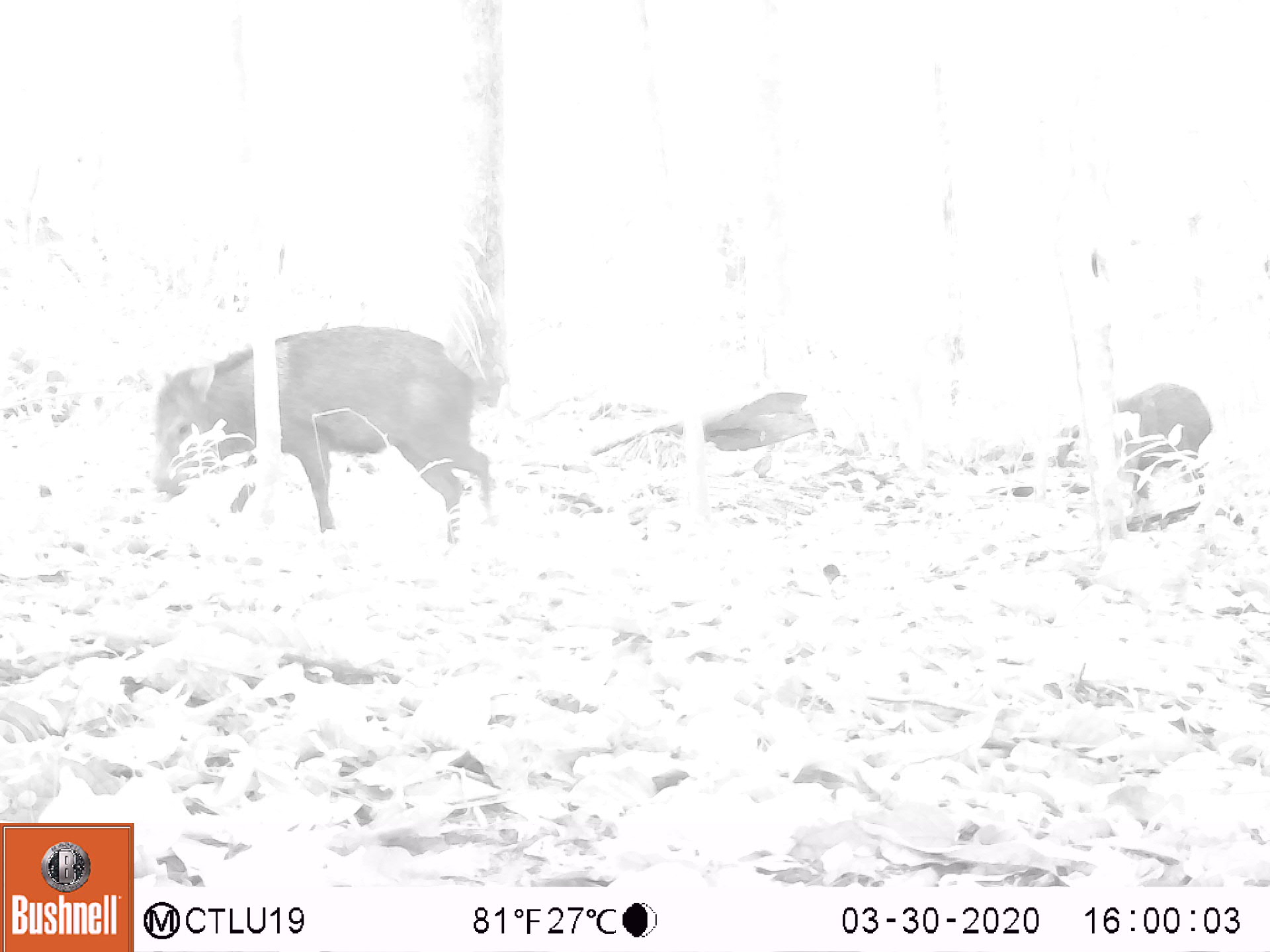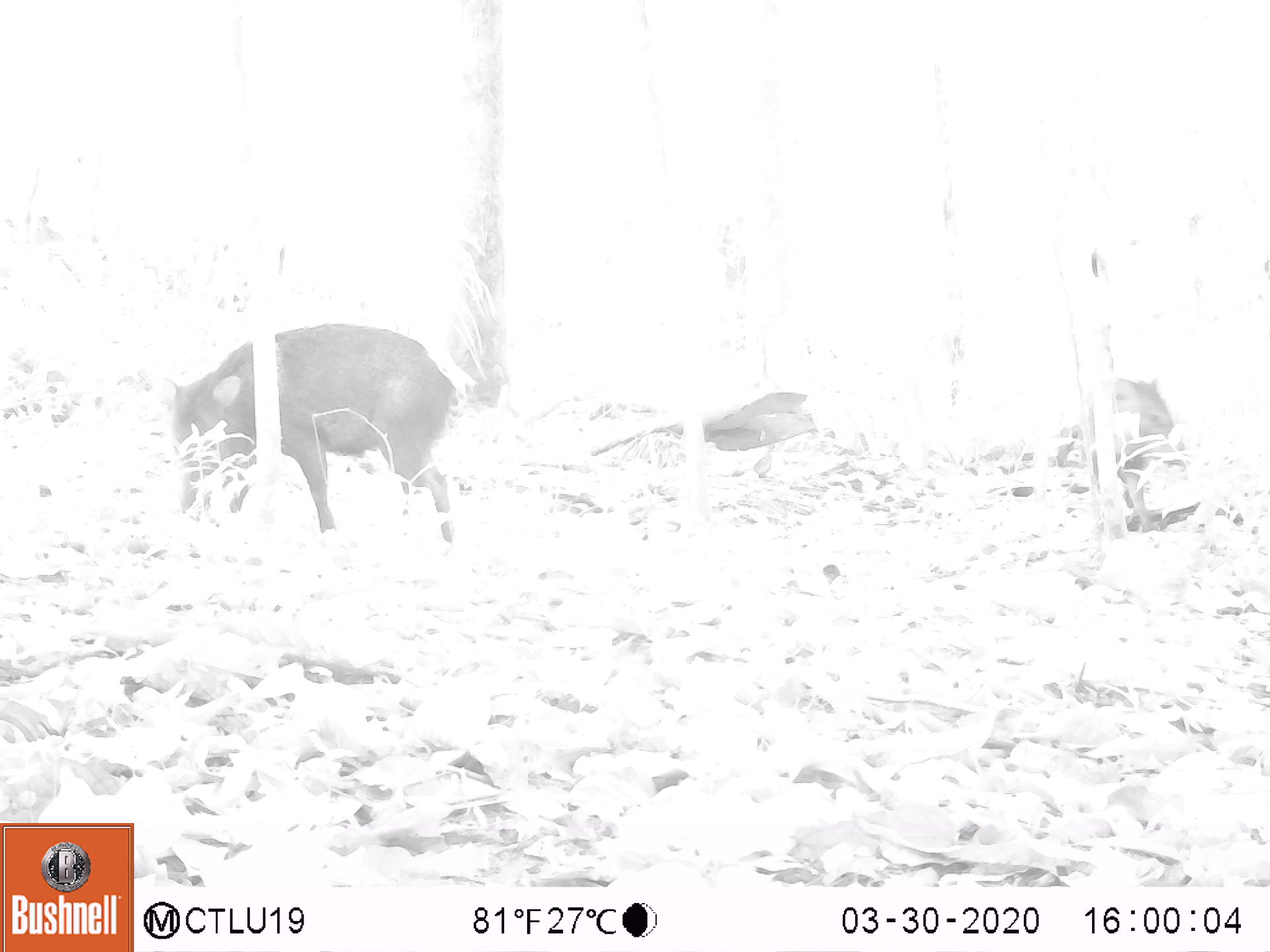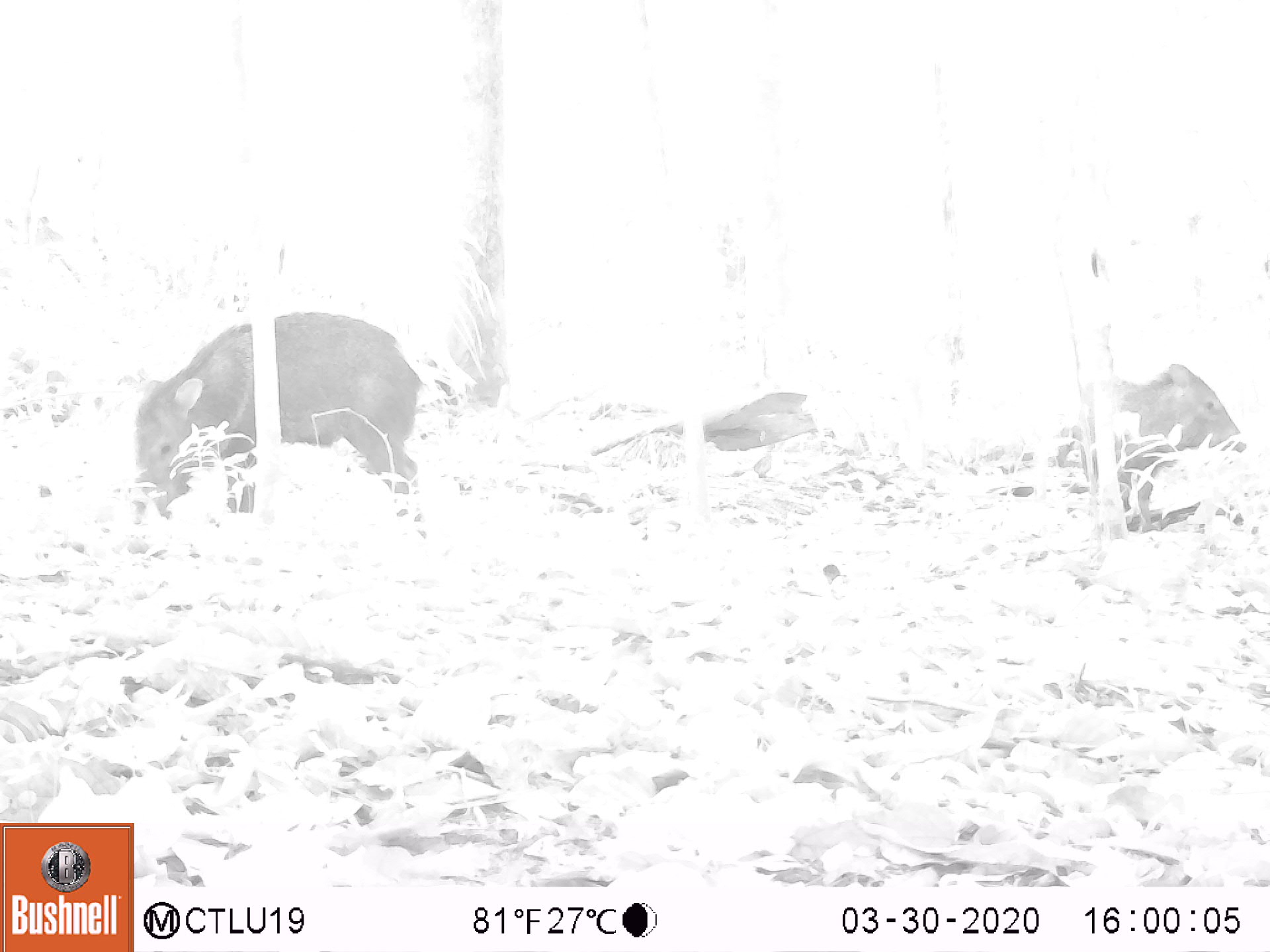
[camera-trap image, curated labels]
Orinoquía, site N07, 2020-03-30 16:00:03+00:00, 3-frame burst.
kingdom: Animalia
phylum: Chordata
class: Mammalia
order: Artiodactyla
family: Tayassuidae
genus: Pecari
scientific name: Pecari tajacu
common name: collared peccary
Collared peccary (Pecari tajacu).